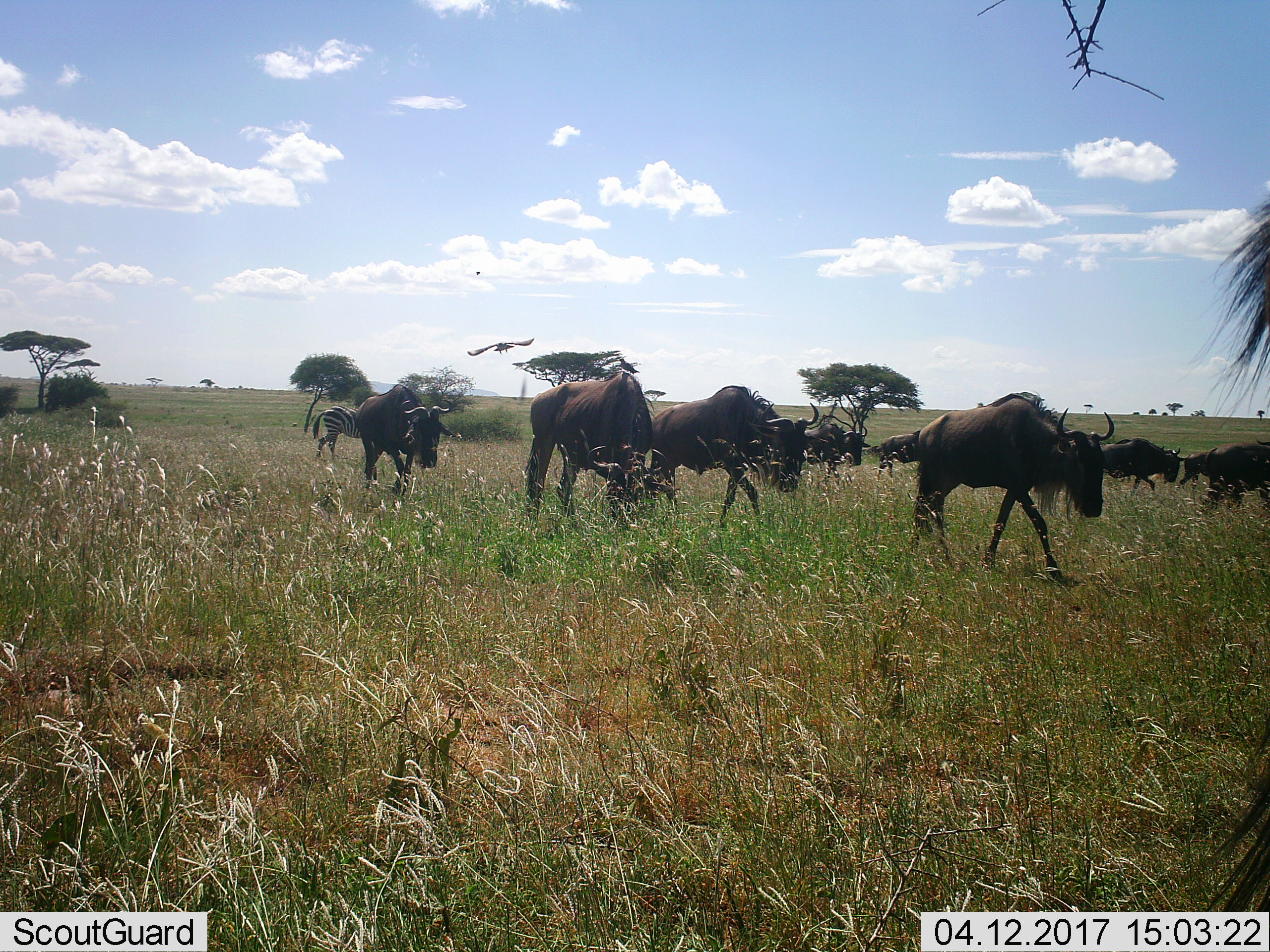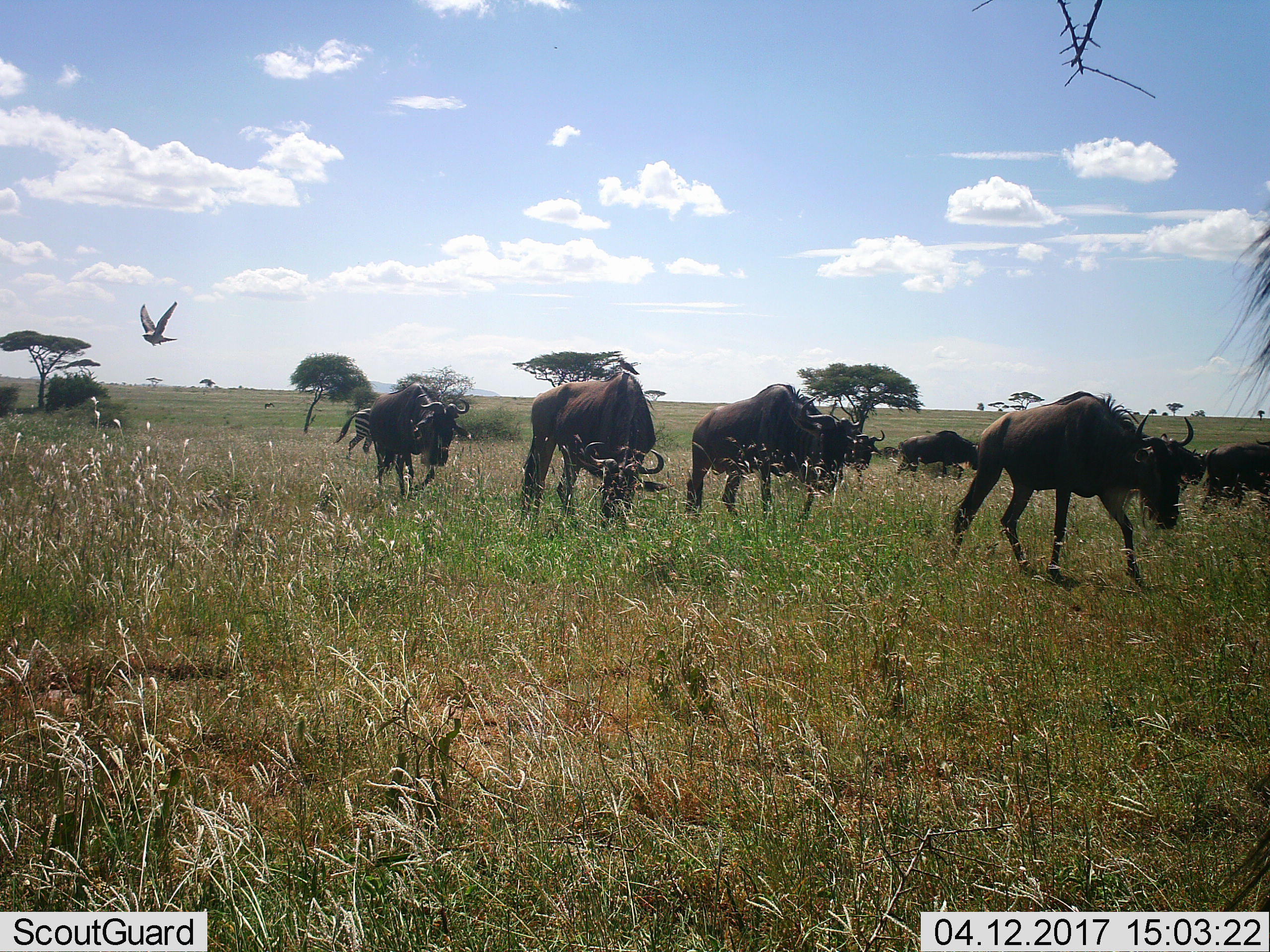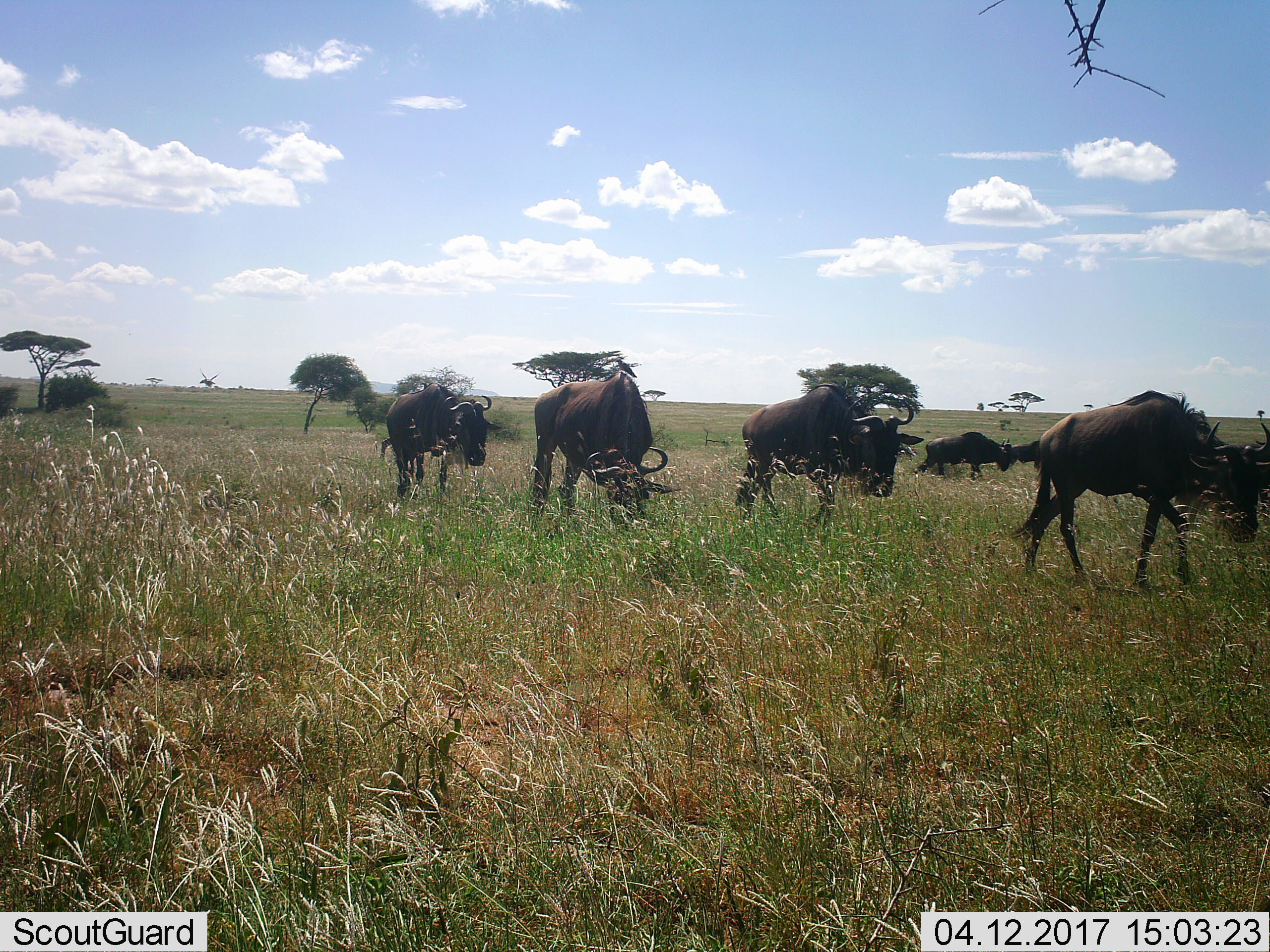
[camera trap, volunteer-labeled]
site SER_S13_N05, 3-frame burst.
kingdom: Animalia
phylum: Chordata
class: Mammalia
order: Artiodactyla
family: Bovidae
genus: Connochaetes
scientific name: Connochaetes taurinus taurinus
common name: blue wildebeest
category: wildebeestblue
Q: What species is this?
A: Wildebeestblue (blue wildebeest) (Connochaetes taurinus taurinus).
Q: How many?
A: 10.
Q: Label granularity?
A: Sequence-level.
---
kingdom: Animalia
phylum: Chordata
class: Mammalia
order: Perissodactyla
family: Equidae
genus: Equus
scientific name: Equus quagga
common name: plains zebra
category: zebraplains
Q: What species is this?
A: Zebraplains (plains zebra) (Equus quagga).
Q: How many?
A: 1.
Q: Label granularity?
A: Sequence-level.